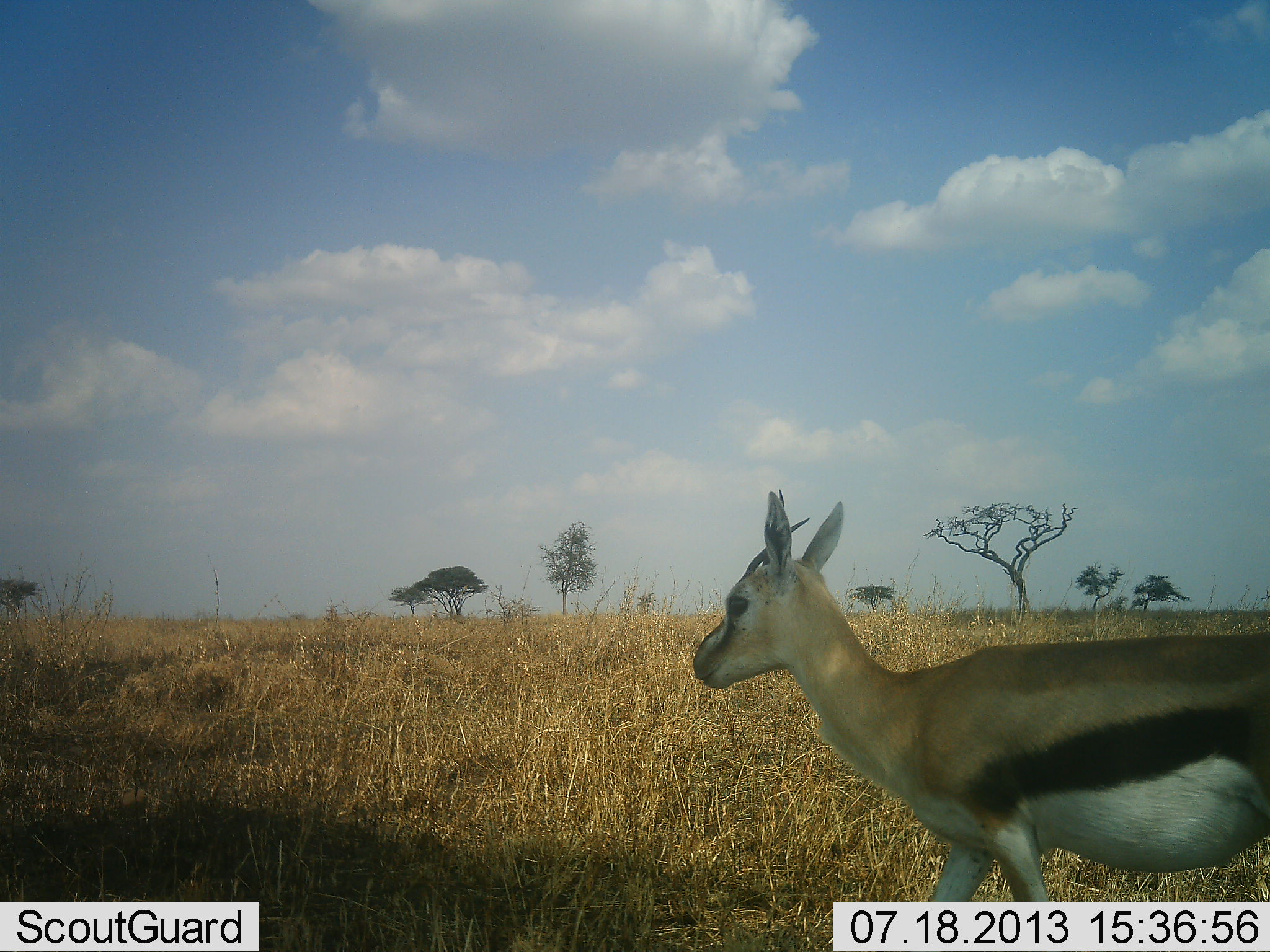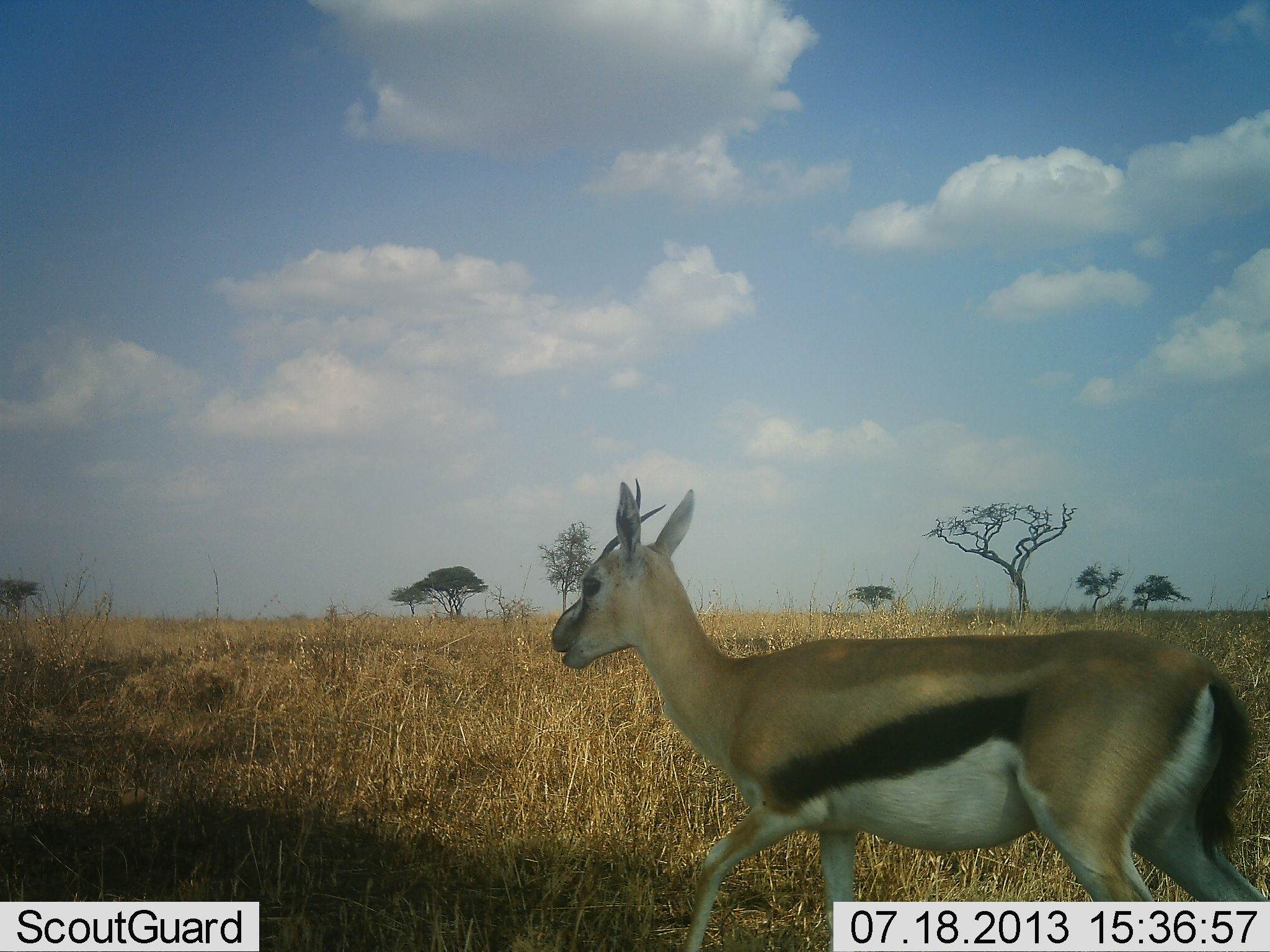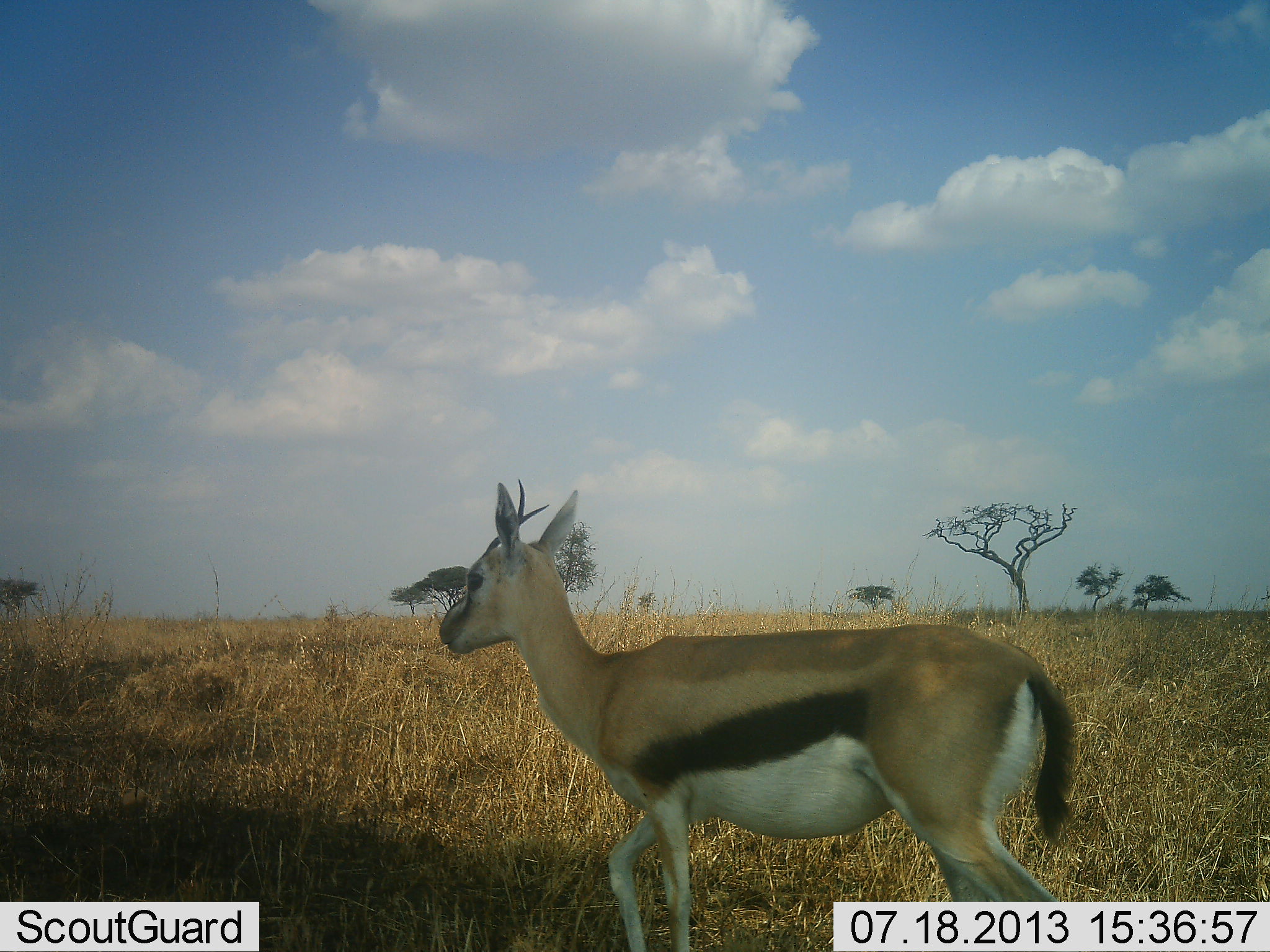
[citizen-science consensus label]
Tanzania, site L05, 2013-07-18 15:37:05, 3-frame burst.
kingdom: Animalia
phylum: Chordata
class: Mammalia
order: Artiodactyla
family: Bovidae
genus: Eudorcas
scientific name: Eudorcas thomsonii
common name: thomson's gazelle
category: gazellethomsons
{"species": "gazellethomsons (thomson's gazelle) (Eudorcas thomsonii)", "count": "1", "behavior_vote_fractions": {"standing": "5%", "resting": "0%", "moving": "100%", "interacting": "0%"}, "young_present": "0%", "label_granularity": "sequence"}